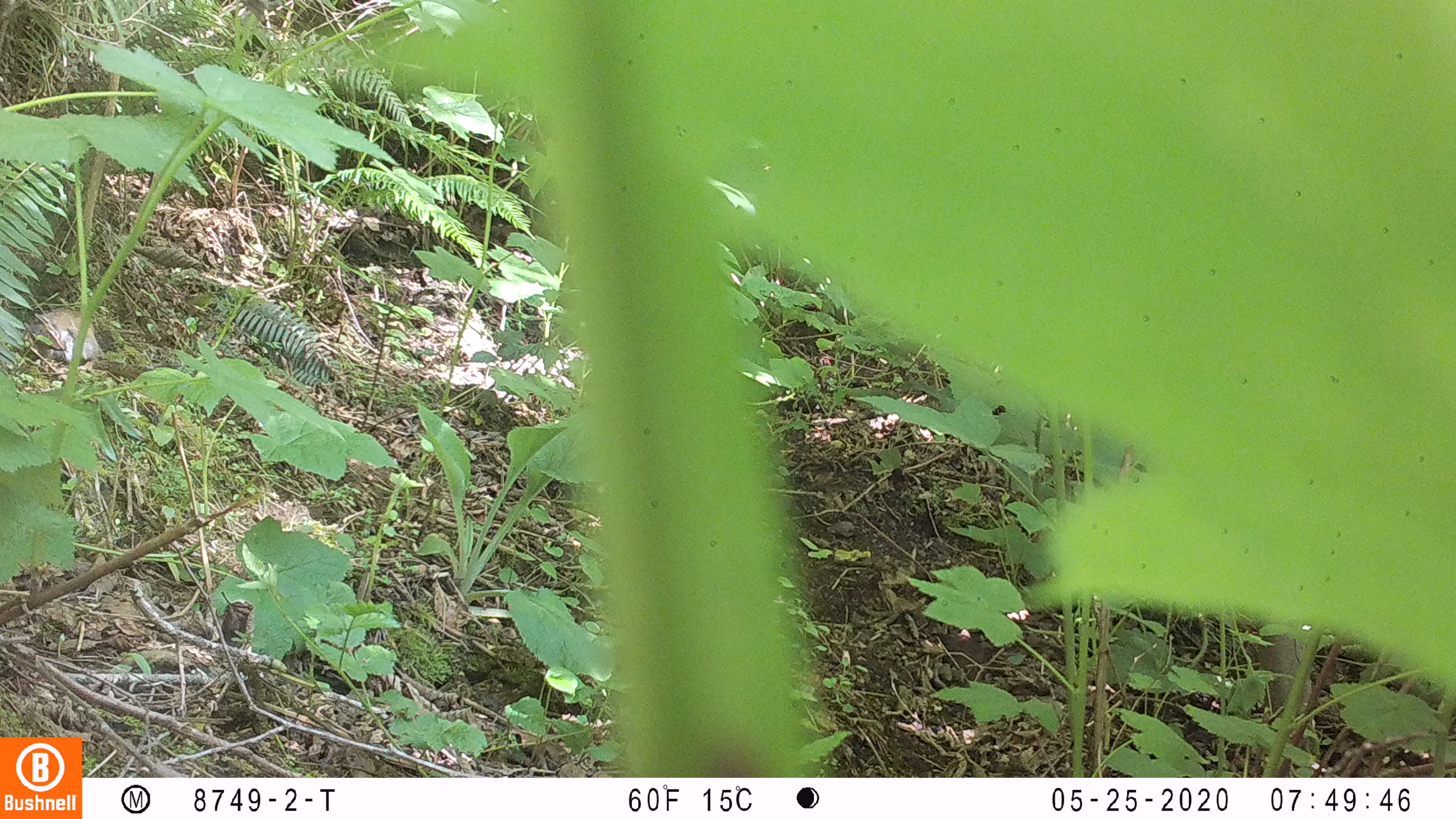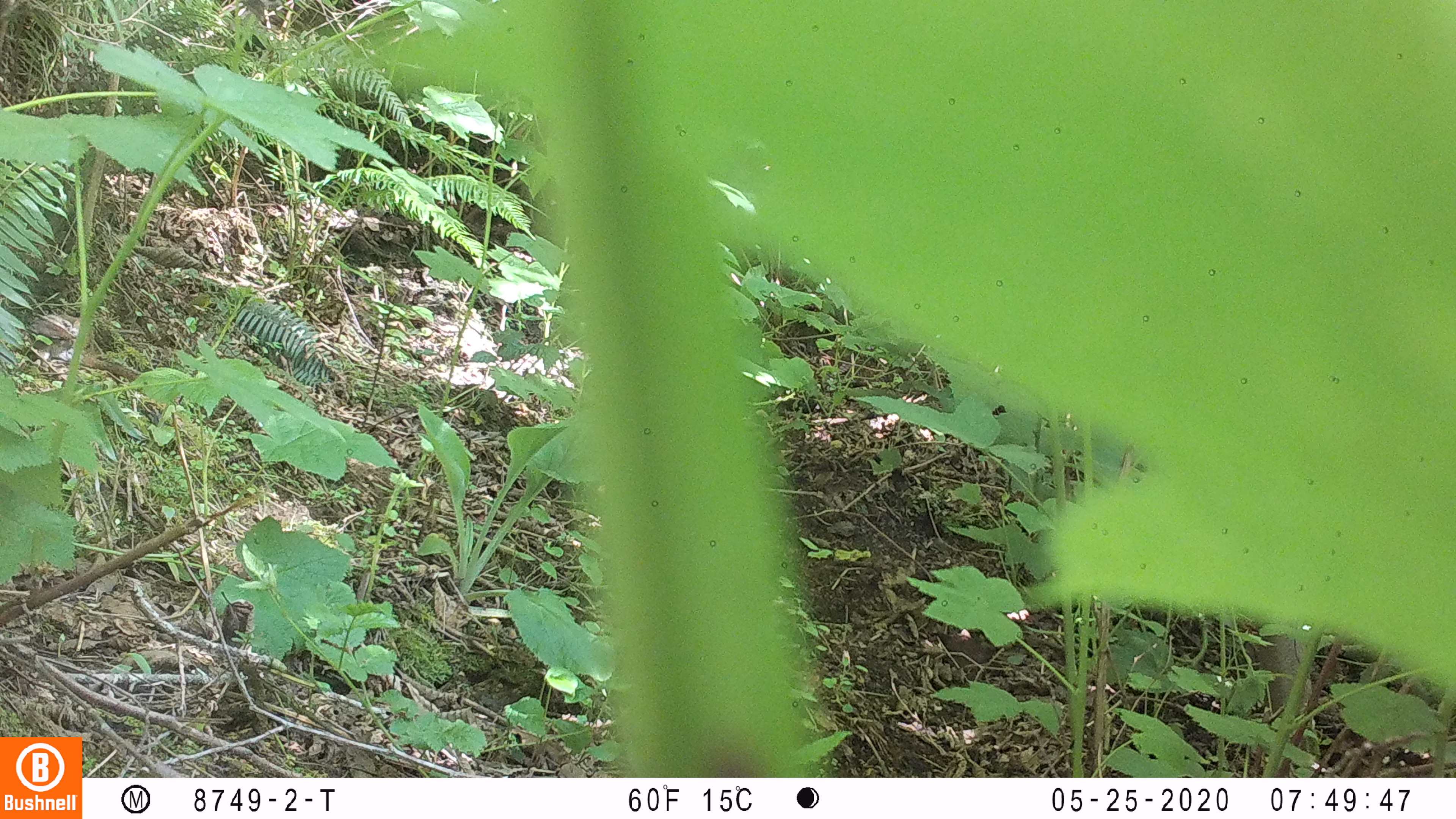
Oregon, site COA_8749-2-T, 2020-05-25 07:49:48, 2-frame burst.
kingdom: Animalia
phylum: Chordata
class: Mammalia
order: Rodentia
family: Sciuridae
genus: Neotamias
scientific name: Neotamias townsendii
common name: townsend's chipmunk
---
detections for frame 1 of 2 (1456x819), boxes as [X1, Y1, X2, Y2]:
townsend's chipmunk: [19, 305, 143, 375]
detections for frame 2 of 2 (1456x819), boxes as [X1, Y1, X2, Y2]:
townsend's chipmunk: [26, 308, 139, 379]